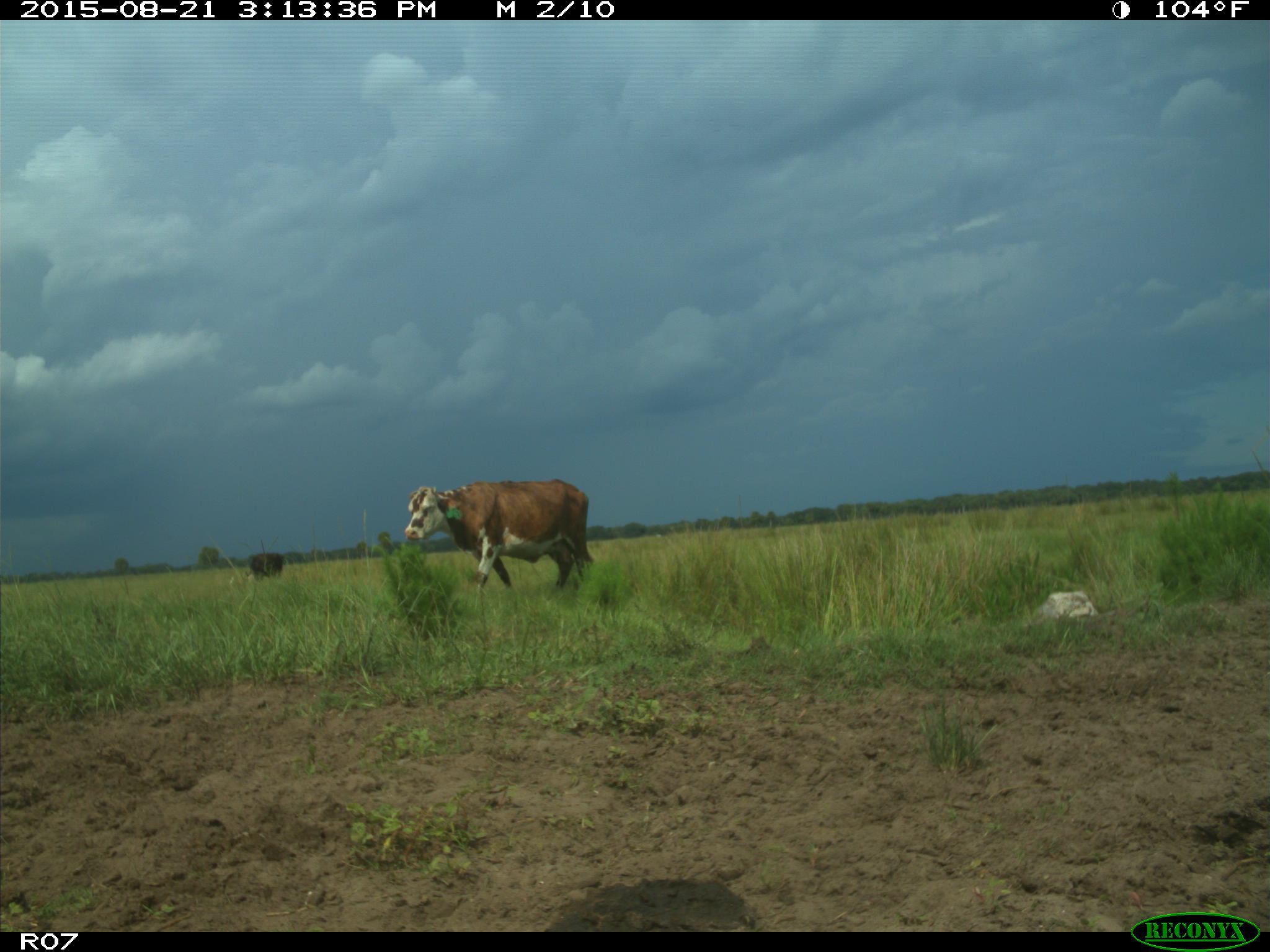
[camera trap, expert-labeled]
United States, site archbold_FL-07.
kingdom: Animalia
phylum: Chordata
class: Mammalia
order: Artiodactyla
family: Bovidae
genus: Bos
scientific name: Bos taurus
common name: domestic cow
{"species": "Bos taurus (domestic cow)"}